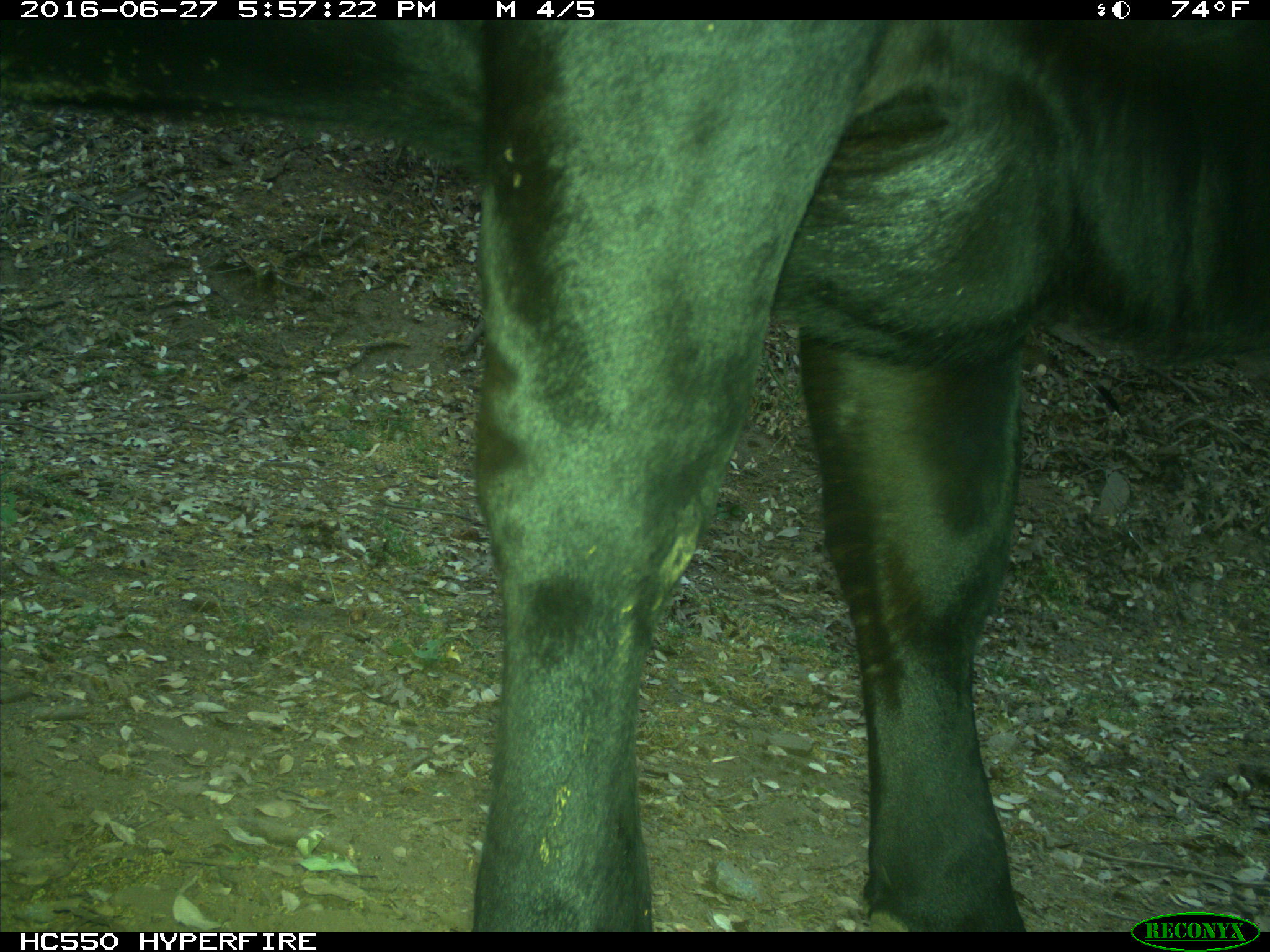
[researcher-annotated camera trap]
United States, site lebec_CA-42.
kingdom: Animalia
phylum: Chordata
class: Mammalia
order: Artiodactyla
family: Bovidae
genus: Bos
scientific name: Bos taurus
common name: domestic cow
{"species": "Bos taurus (domestic cow)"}